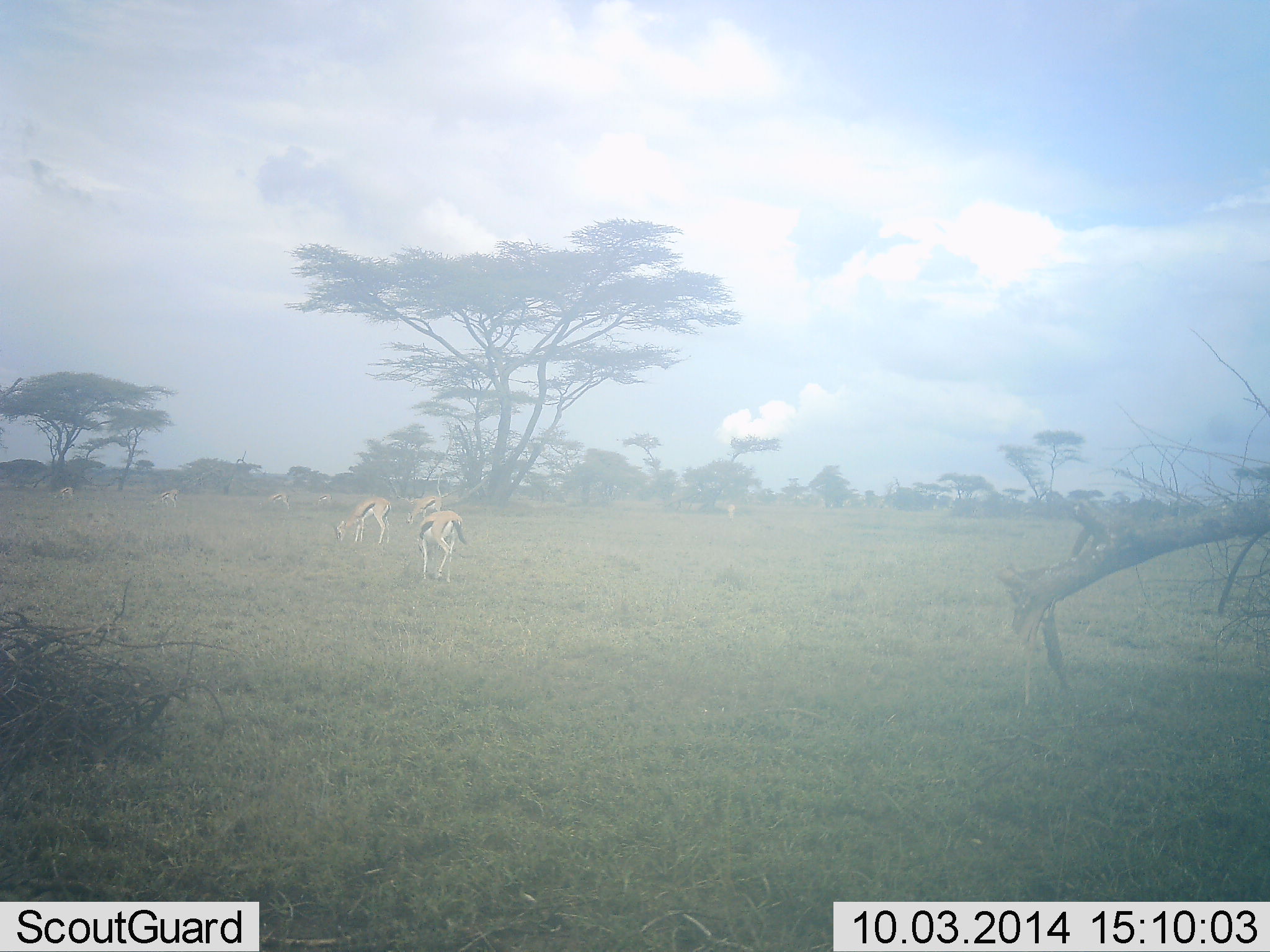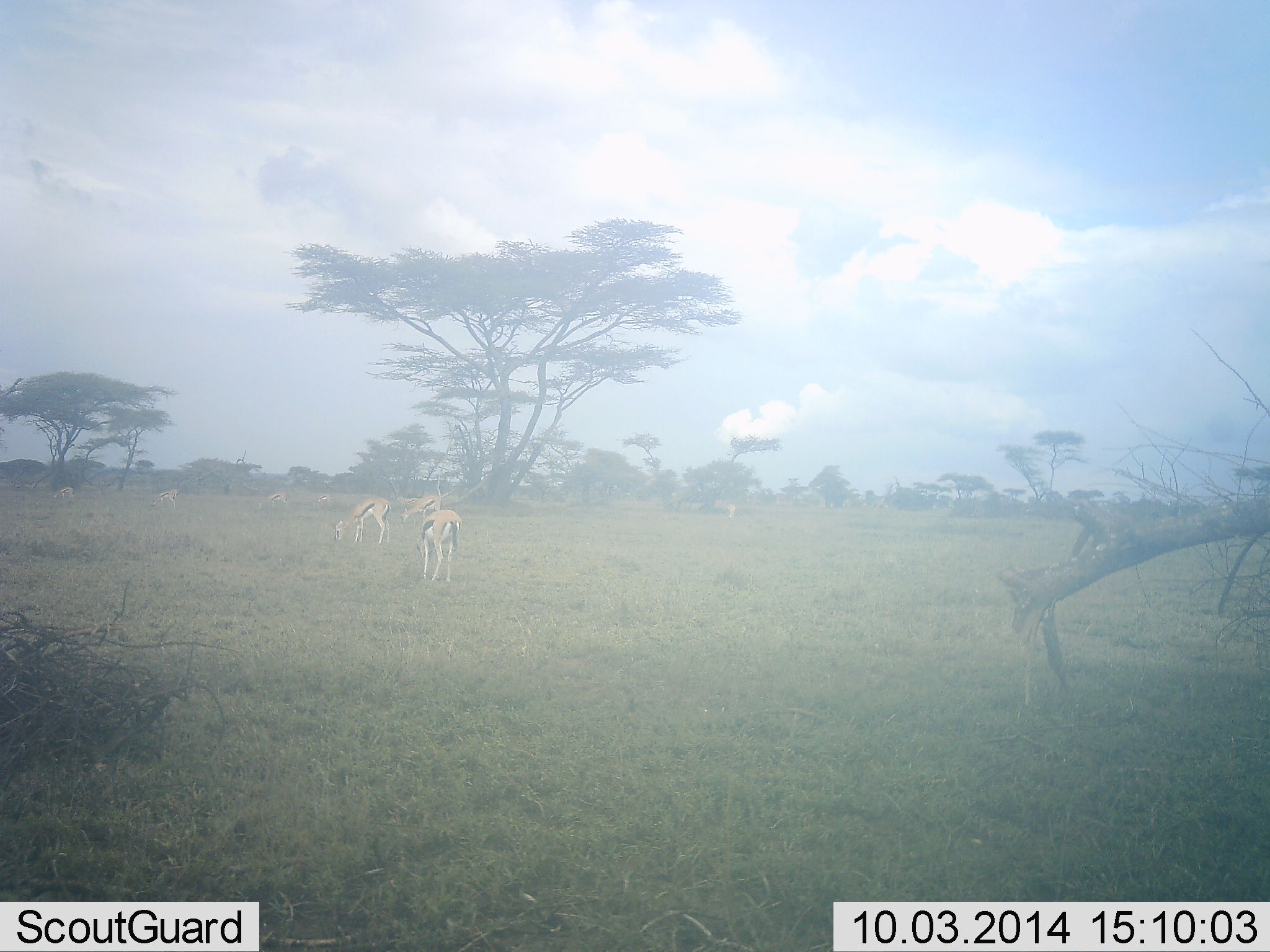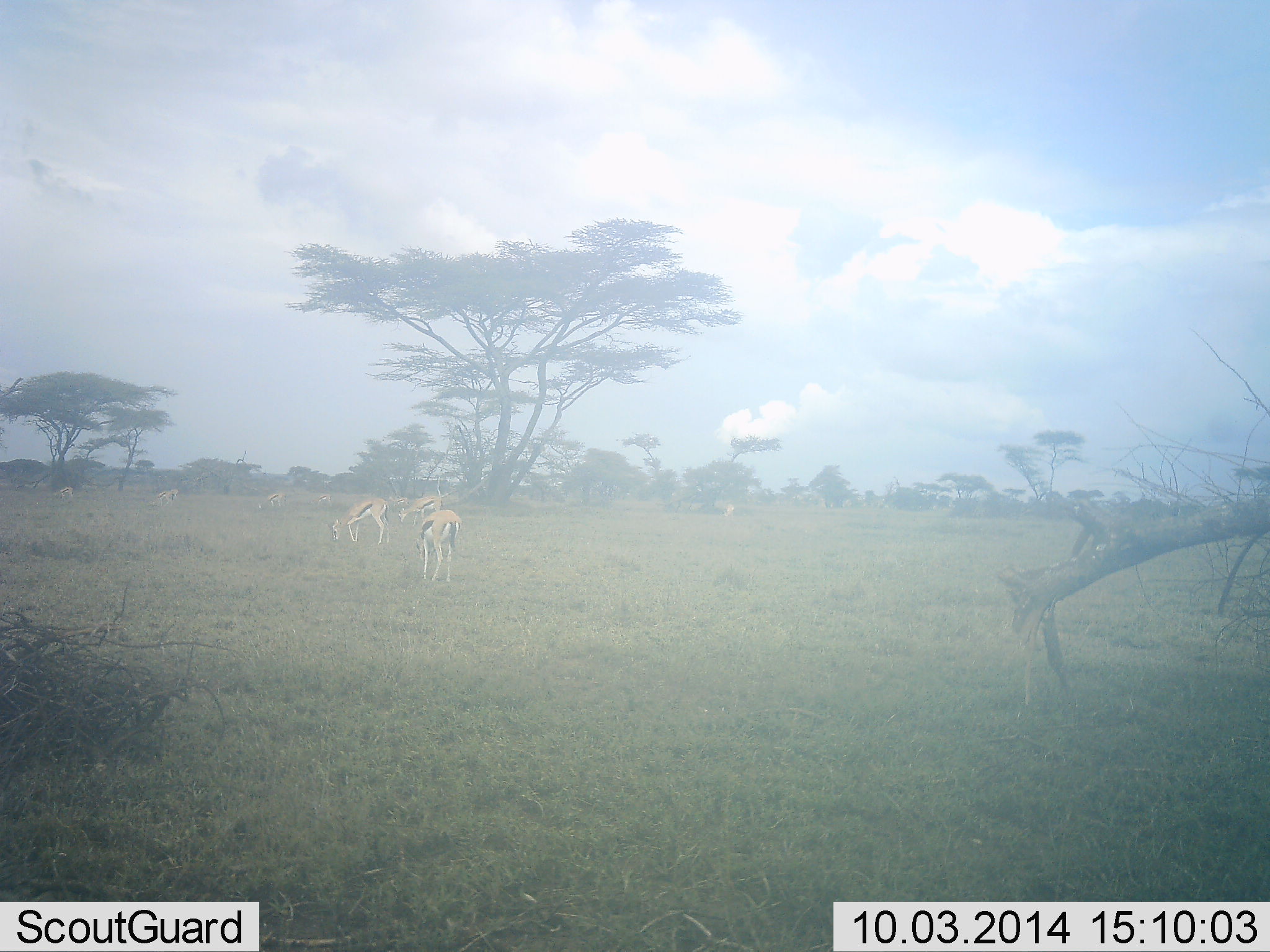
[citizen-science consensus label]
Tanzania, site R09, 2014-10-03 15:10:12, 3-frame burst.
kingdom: Animalia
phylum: Chordata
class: Mammalia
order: Artiodactyla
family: Bovidae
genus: Eudorcas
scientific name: Eudorcas thomsonii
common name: thomson's gazelle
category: gazellethomsons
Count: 4.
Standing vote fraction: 50%.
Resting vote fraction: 0%.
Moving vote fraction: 0%.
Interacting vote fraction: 0%.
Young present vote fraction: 0%.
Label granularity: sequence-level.